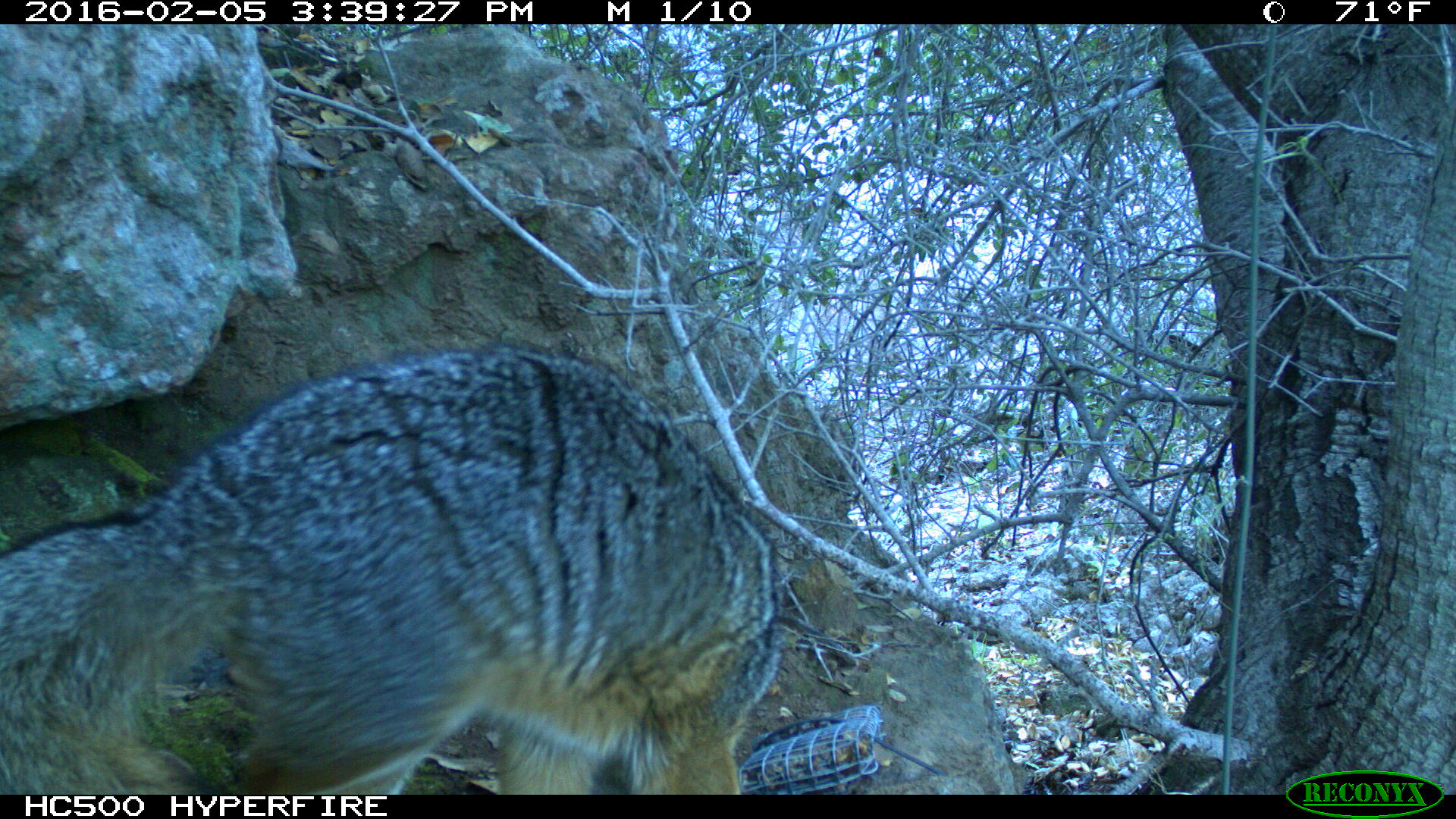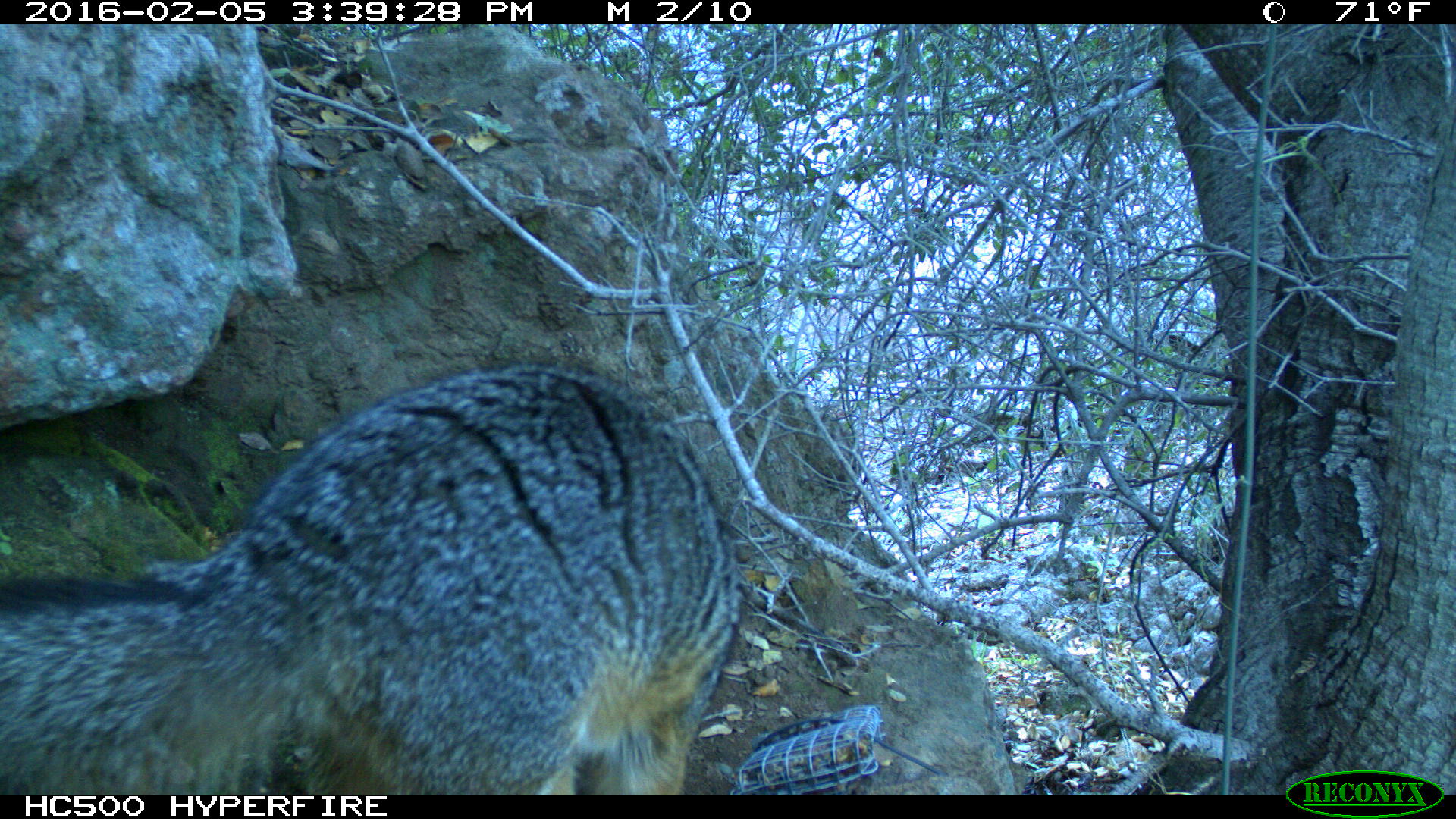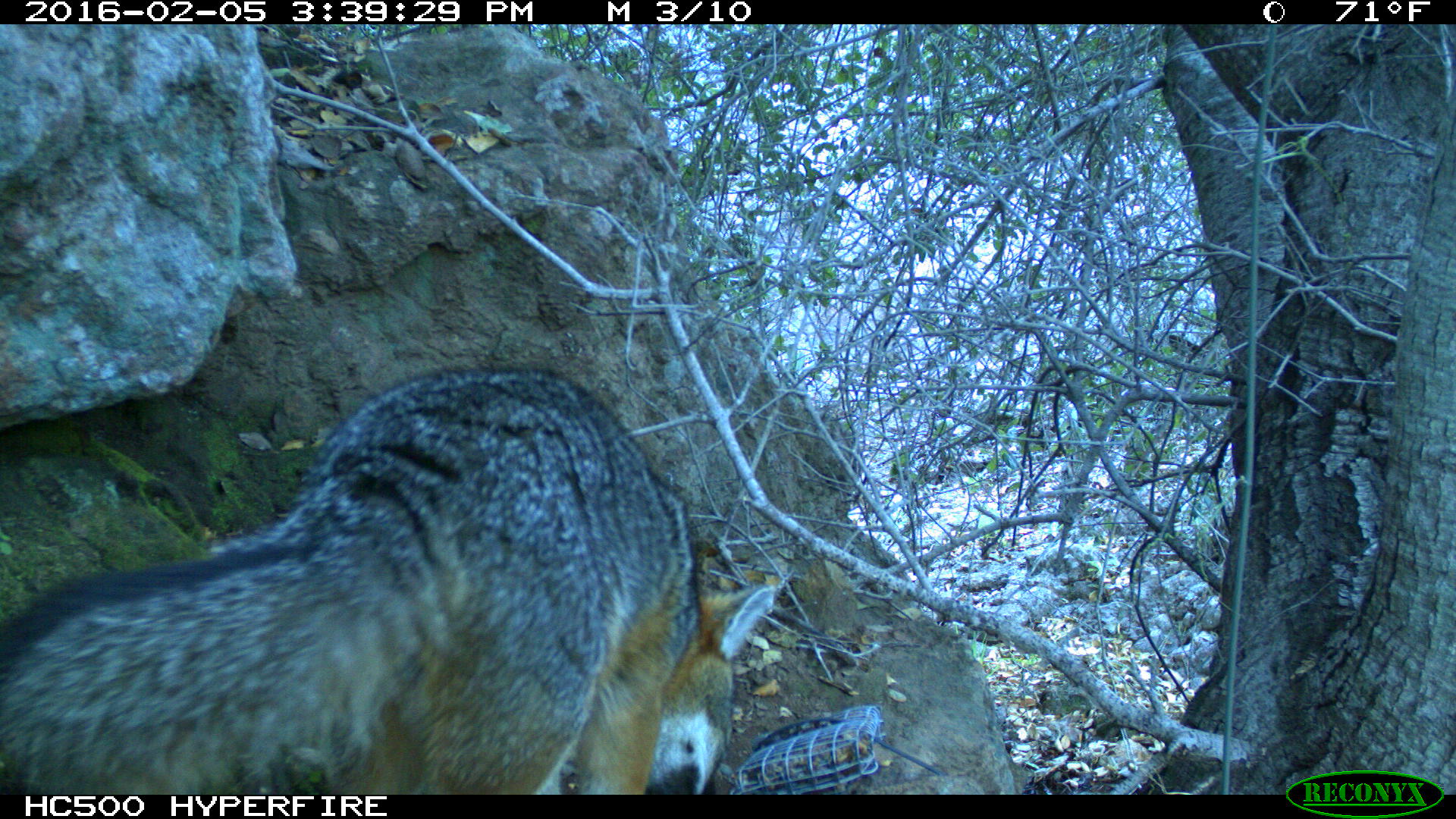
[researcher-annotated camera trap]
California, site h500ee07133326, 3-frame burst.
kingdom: Animalia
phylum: Chordata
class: Mammalia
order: Carnivora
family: Canidae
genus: Urocyon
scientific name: Urocyon littoralis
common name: island fox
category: fox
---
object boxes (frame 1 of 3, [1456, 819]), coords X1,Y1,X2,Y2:
fox: 0,340,779,792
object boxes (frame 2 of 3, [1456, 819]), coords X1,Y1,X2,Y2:
fox: 1,356,741,795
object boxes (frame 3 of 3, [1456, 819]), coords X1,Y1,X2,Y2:
fox: 0,369,773,796